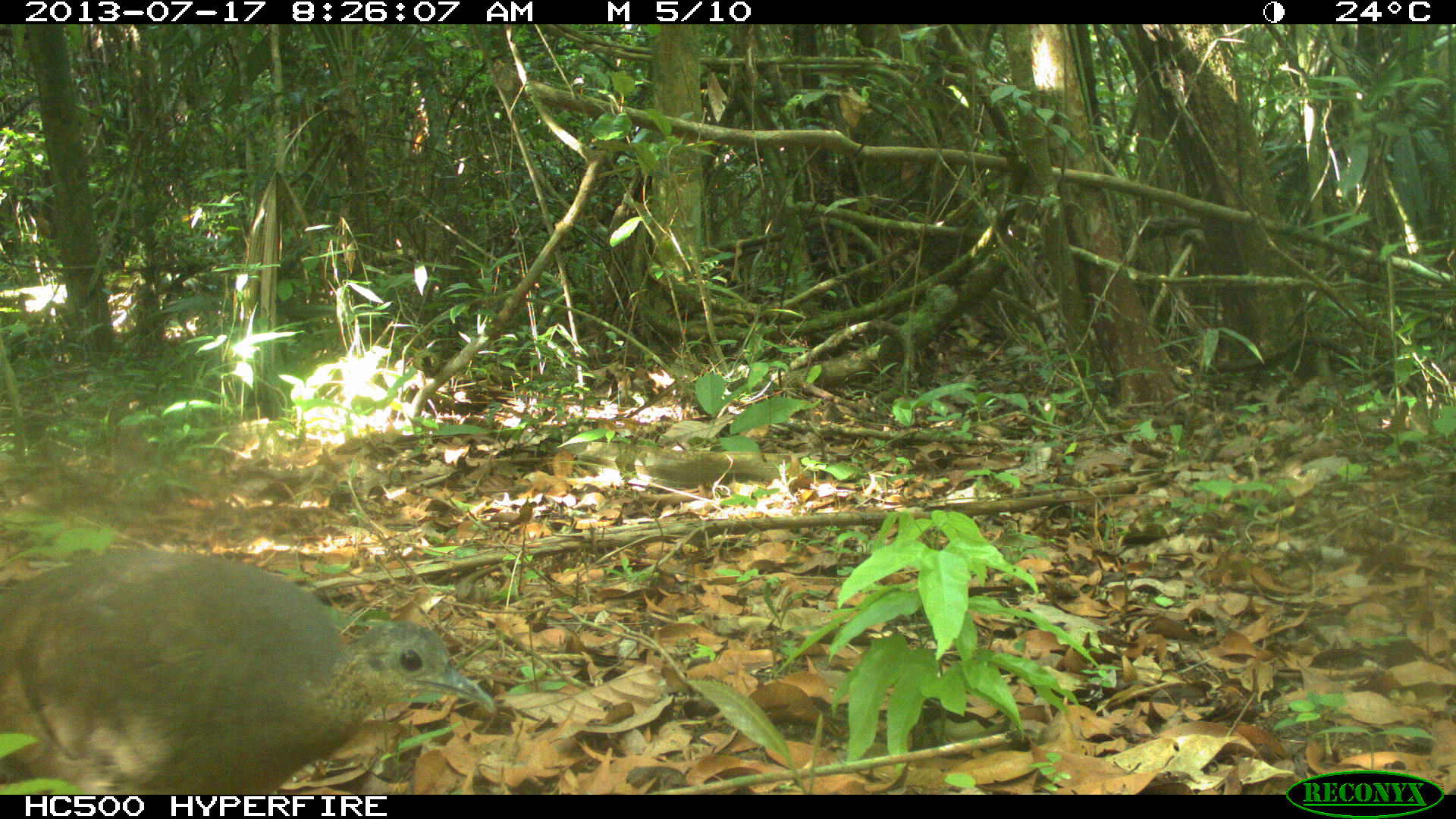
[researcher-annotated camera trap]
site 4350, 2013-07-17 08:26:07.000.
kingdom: Animalia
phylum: Chordata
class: Aves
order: Tinamiformes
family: Tinamidae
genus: Tinamus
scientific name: Tinamus major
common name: great tinamou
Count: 1.